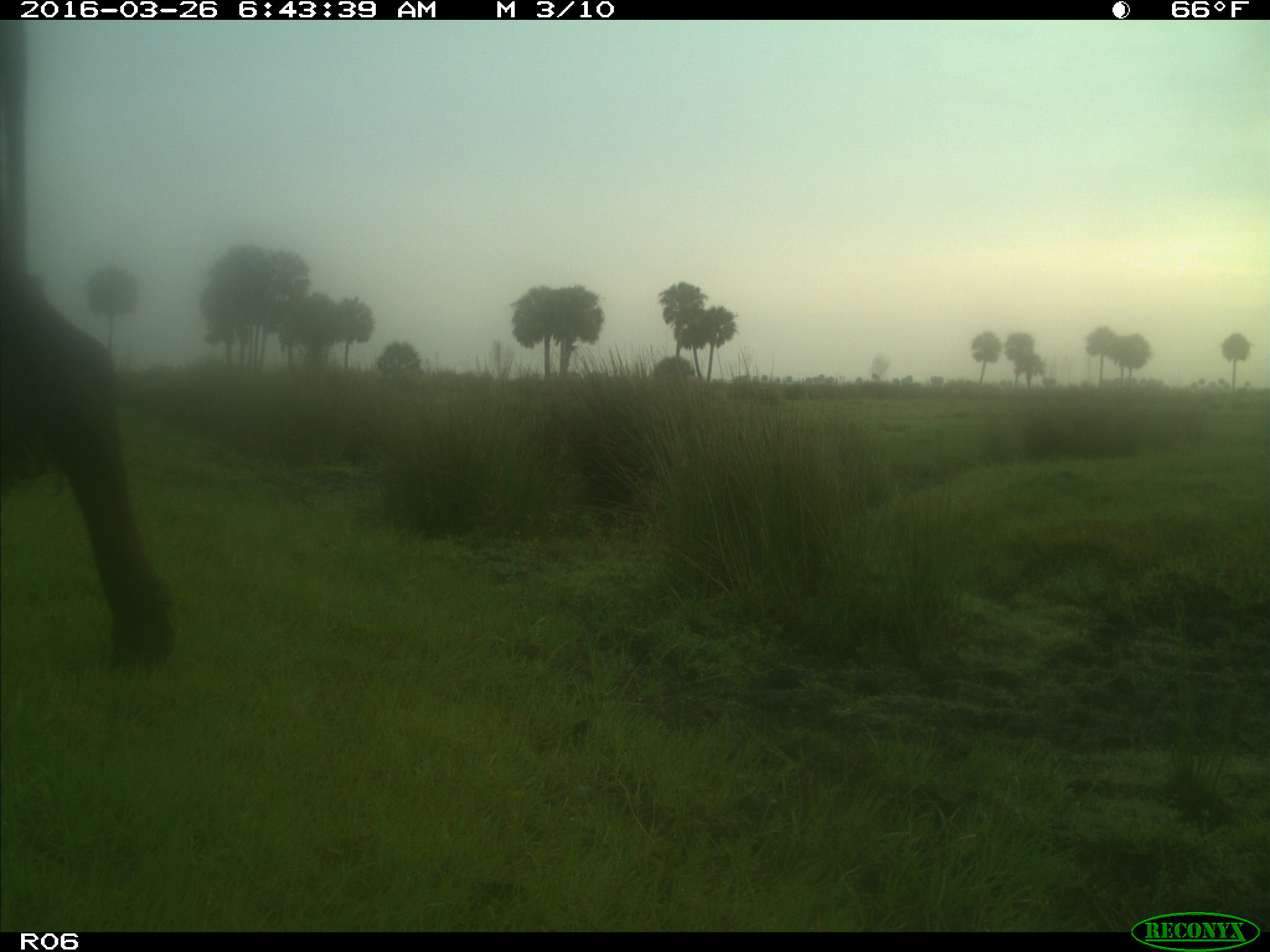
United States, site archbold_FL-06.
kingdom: Animalia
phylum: Chordata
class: Mammalia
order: Artiodactyla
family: Bovidae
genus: Bos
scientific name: Bos taurus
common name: domestic cow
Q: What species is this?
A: Bos taurus (domestic cow).